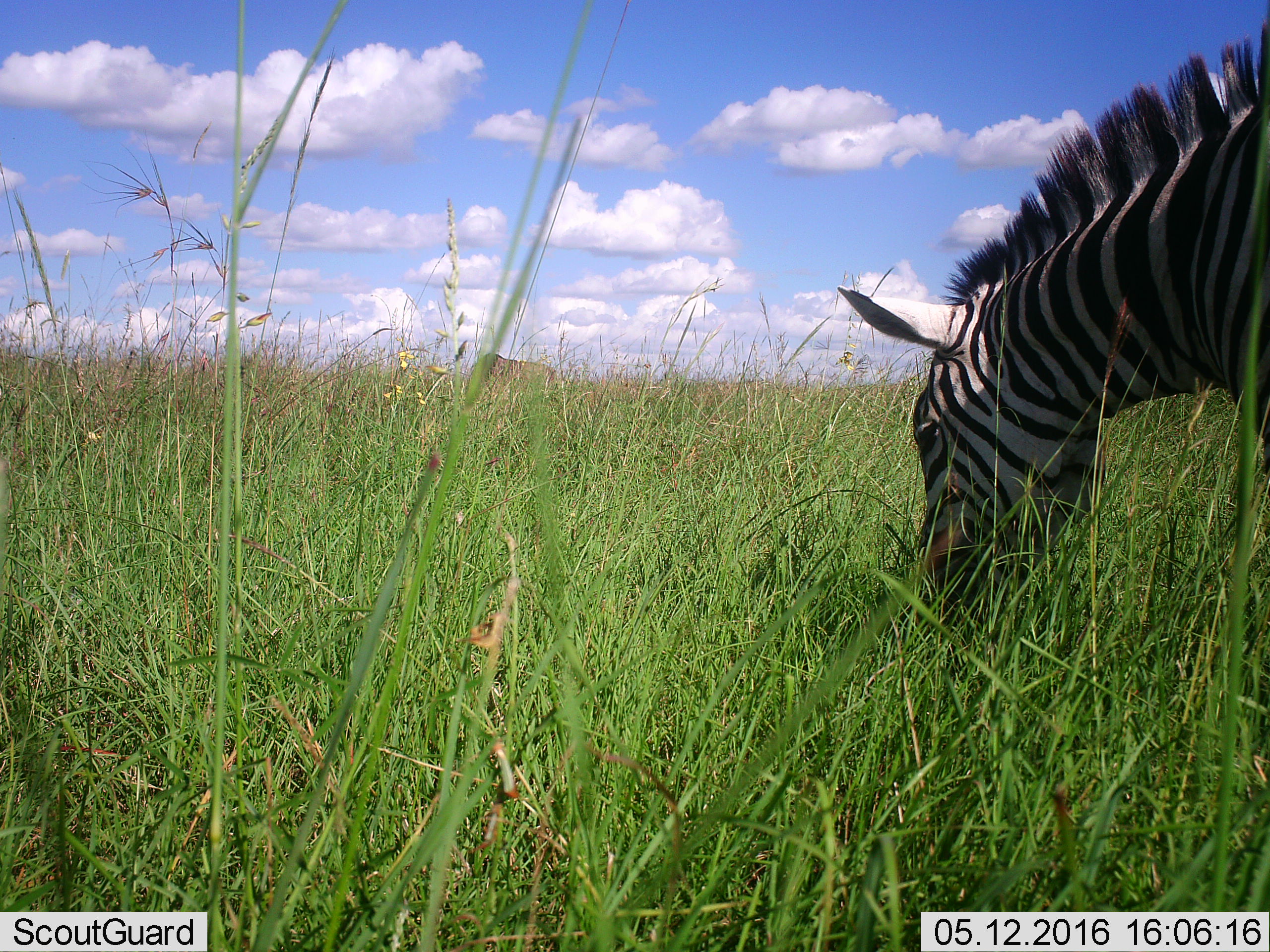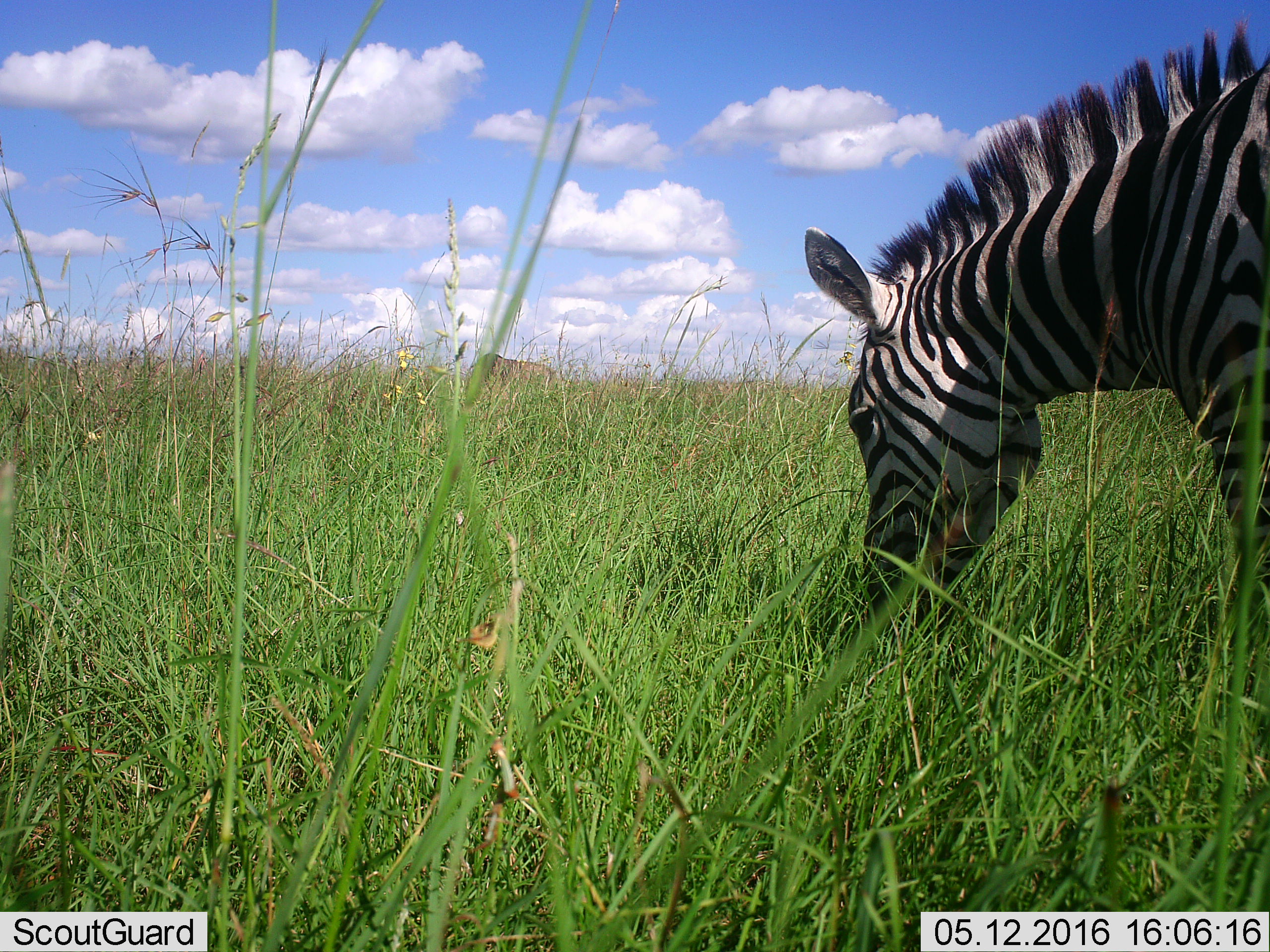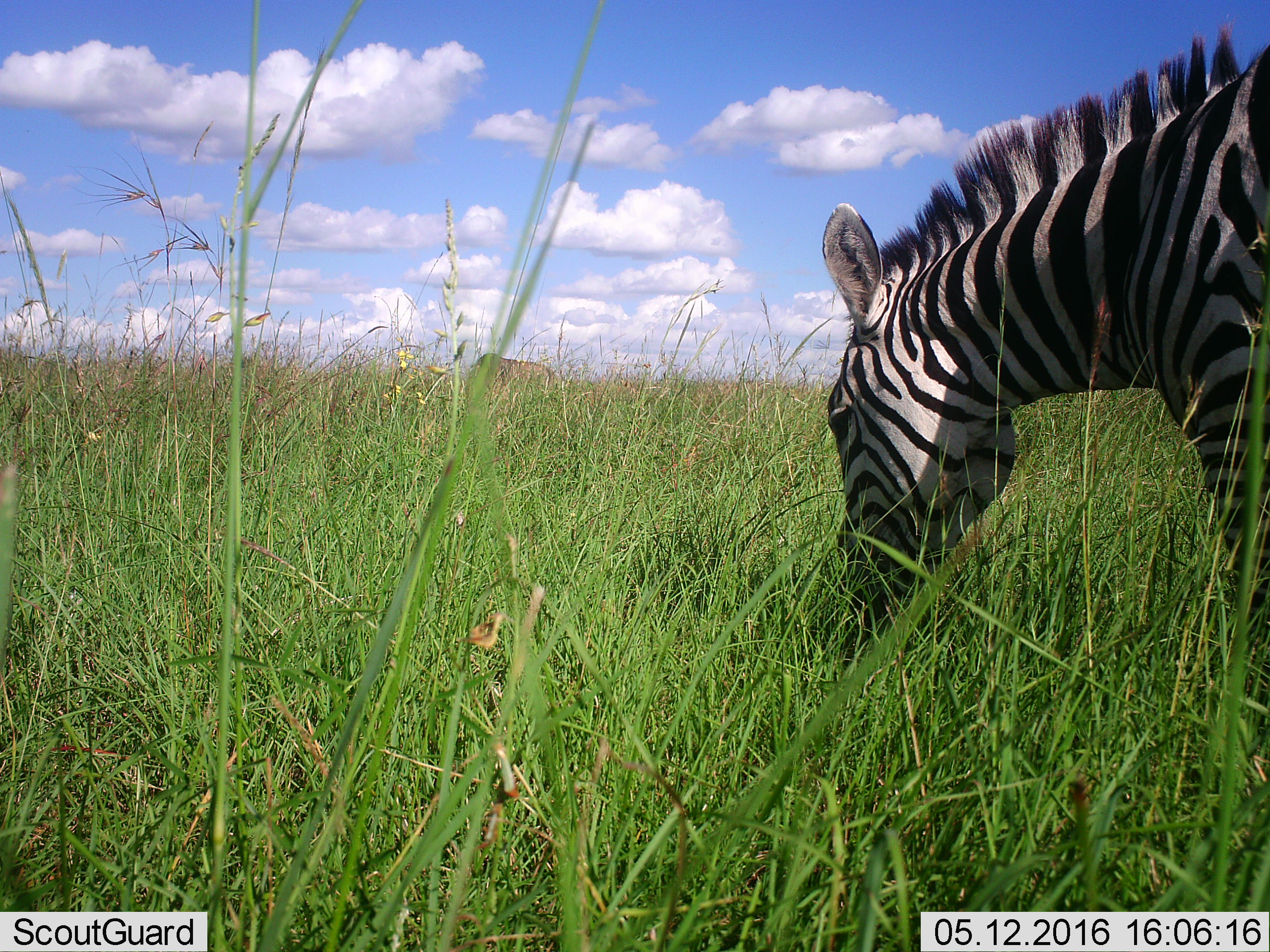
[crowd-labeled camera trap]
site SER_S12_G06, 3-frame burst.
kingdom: Animalia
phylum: Chordata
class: Mammalia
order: Perissodactyla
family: Equidae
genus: Equus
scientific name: Equus quagga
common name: plains zebra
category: zebraplains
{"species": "zebraplains (plains zebra) (Equus quagga)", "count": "1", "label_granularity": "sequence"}